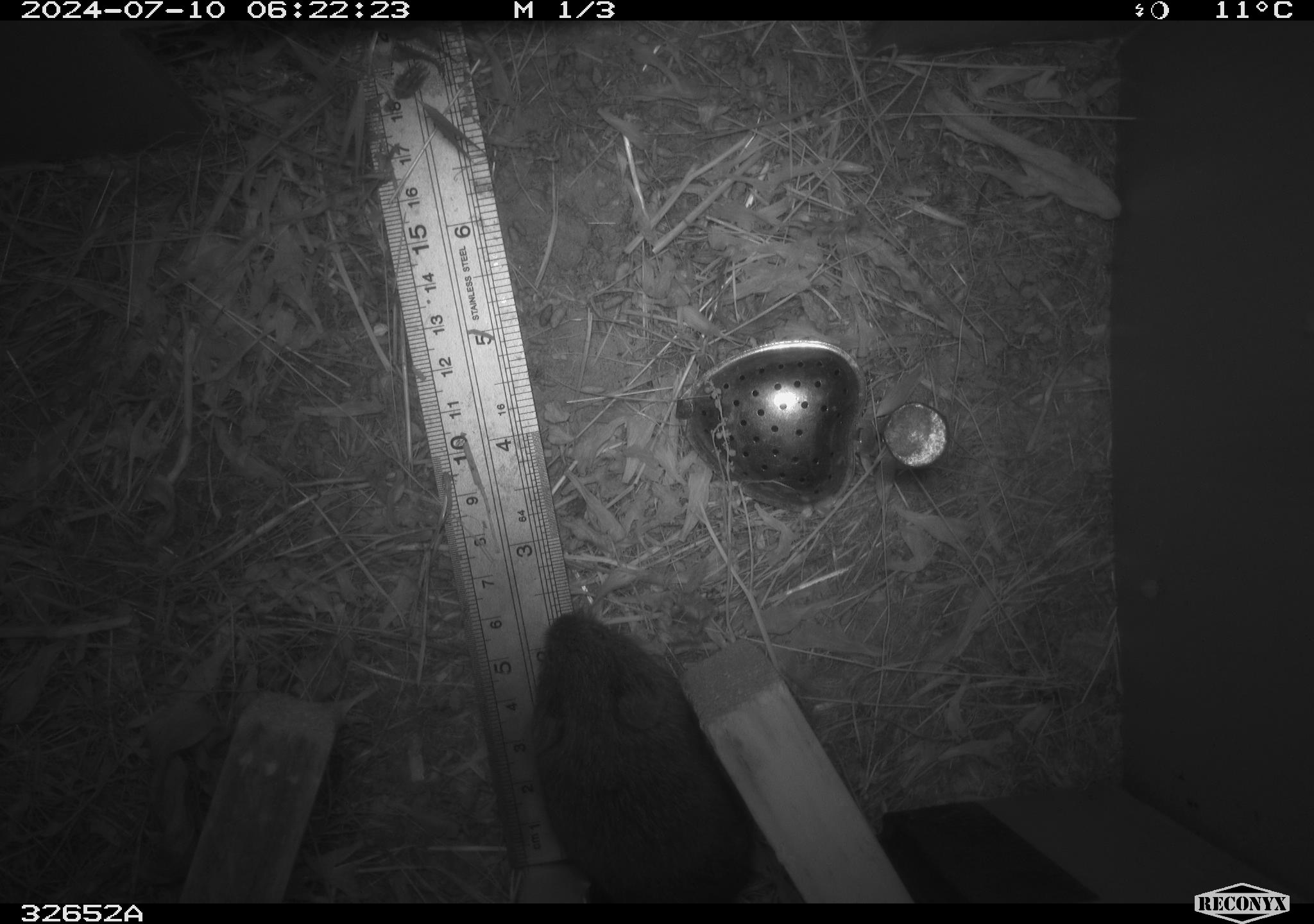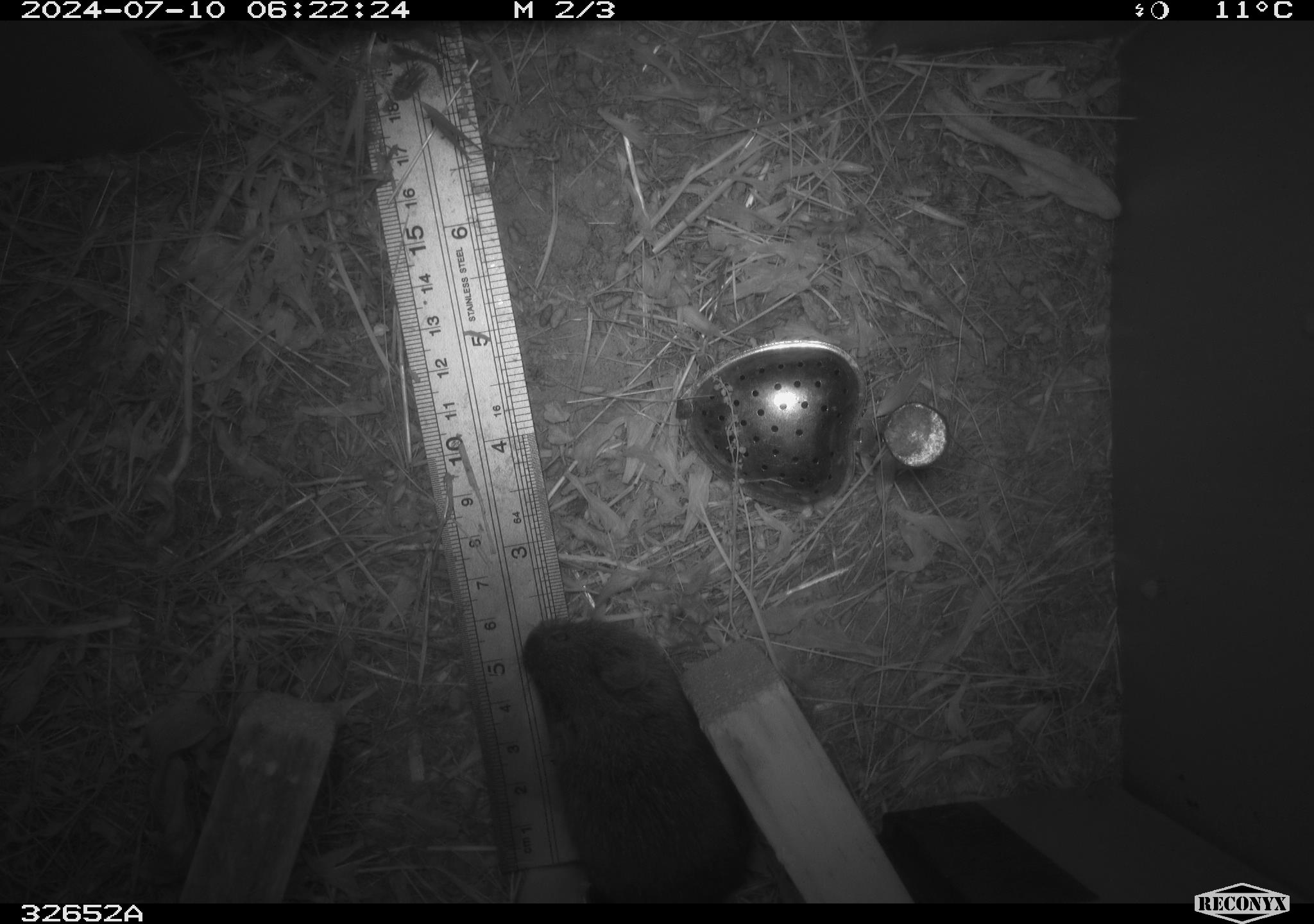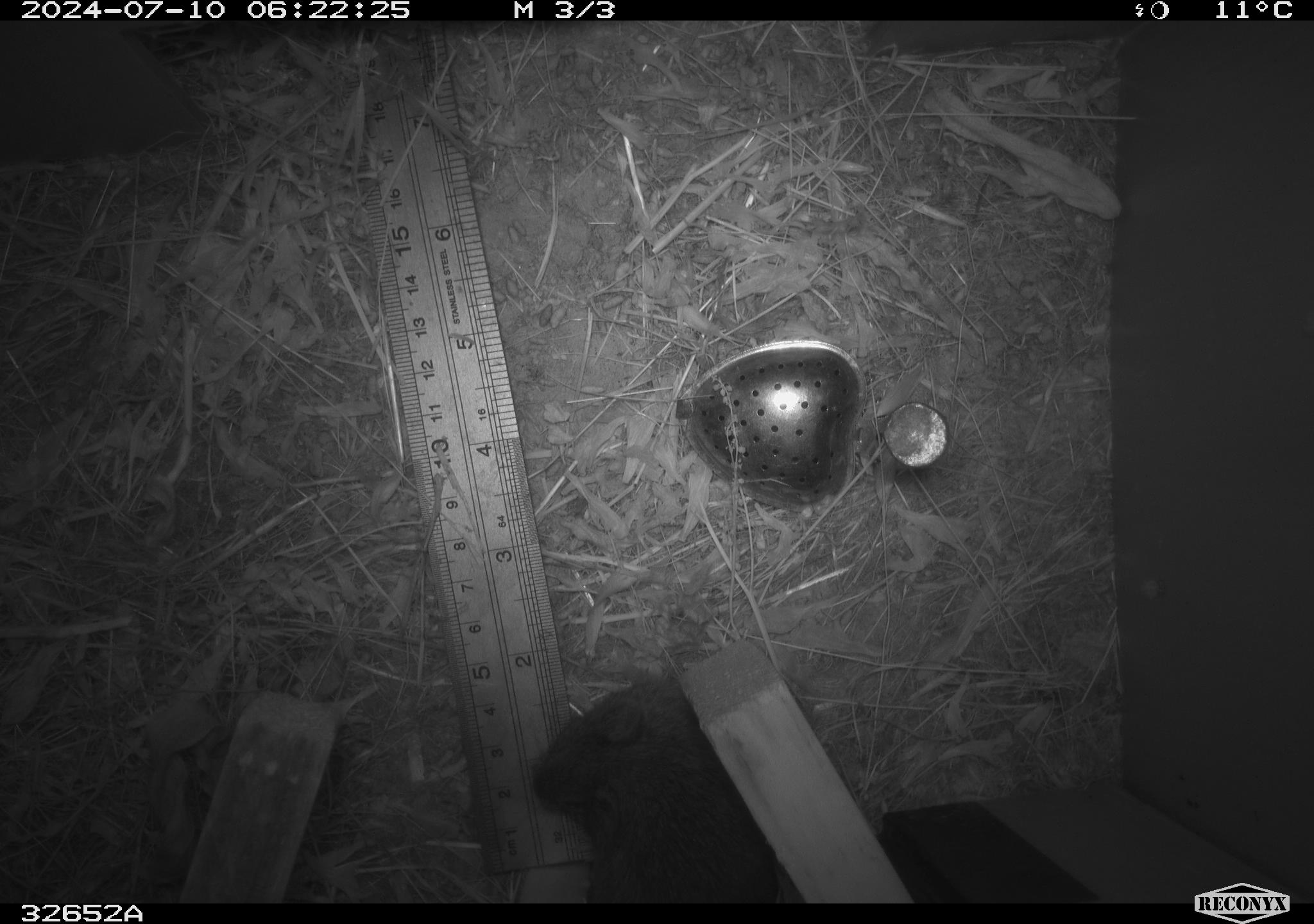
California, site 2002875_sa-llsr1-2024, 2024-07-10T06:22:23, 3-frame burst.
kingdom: Animalia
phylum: Chordata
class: Mammalia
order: Rodentia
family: Cricetidae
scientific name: Arvicolinae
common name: voles, lemmings, and muskrats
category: arvicolinae subfamily